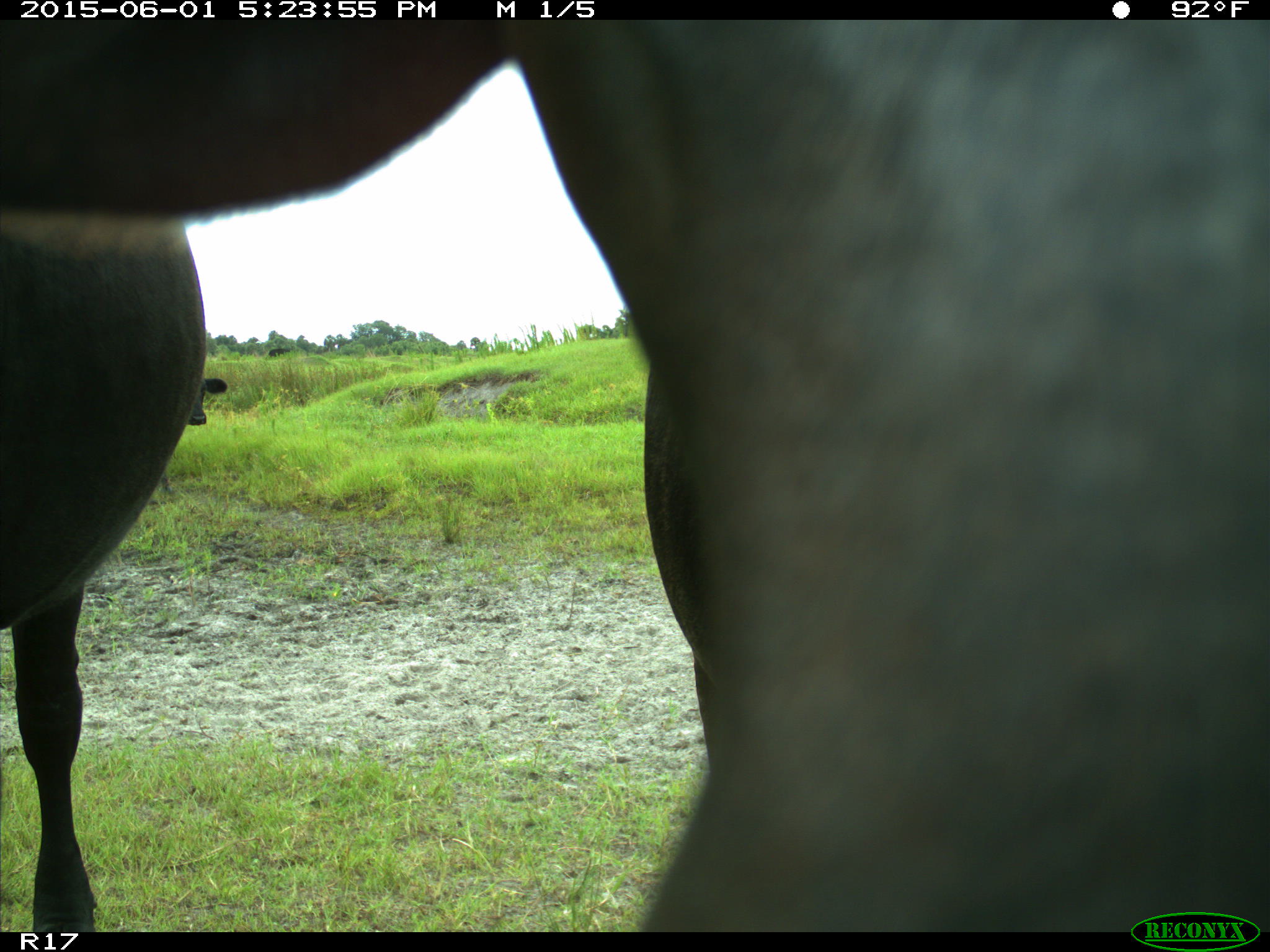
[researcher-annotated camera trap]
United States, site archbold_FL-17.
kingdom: Animalia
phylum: Chordata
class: Mammalia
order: Artiodactyla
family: Bovidae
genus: Bos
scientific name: Bos taurus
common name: domestic cow